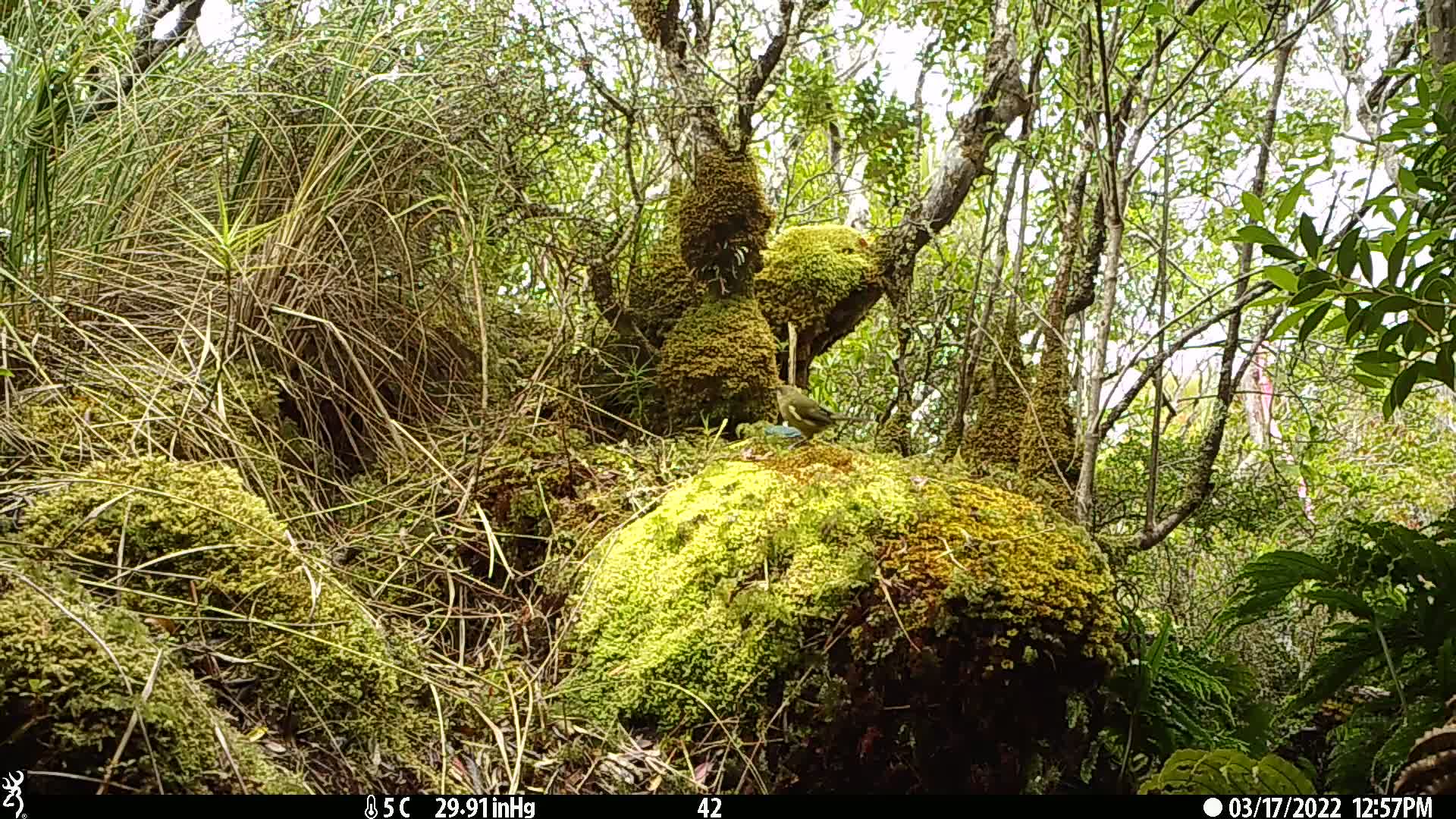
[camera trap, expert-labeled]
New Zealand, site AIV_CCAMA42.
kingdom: Animalia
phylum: Chordata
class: Aves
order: Passeriformes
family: Meliphagidae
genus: Anthornis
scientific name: Anthornis melanura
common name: new zealand bellbird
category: bellbird